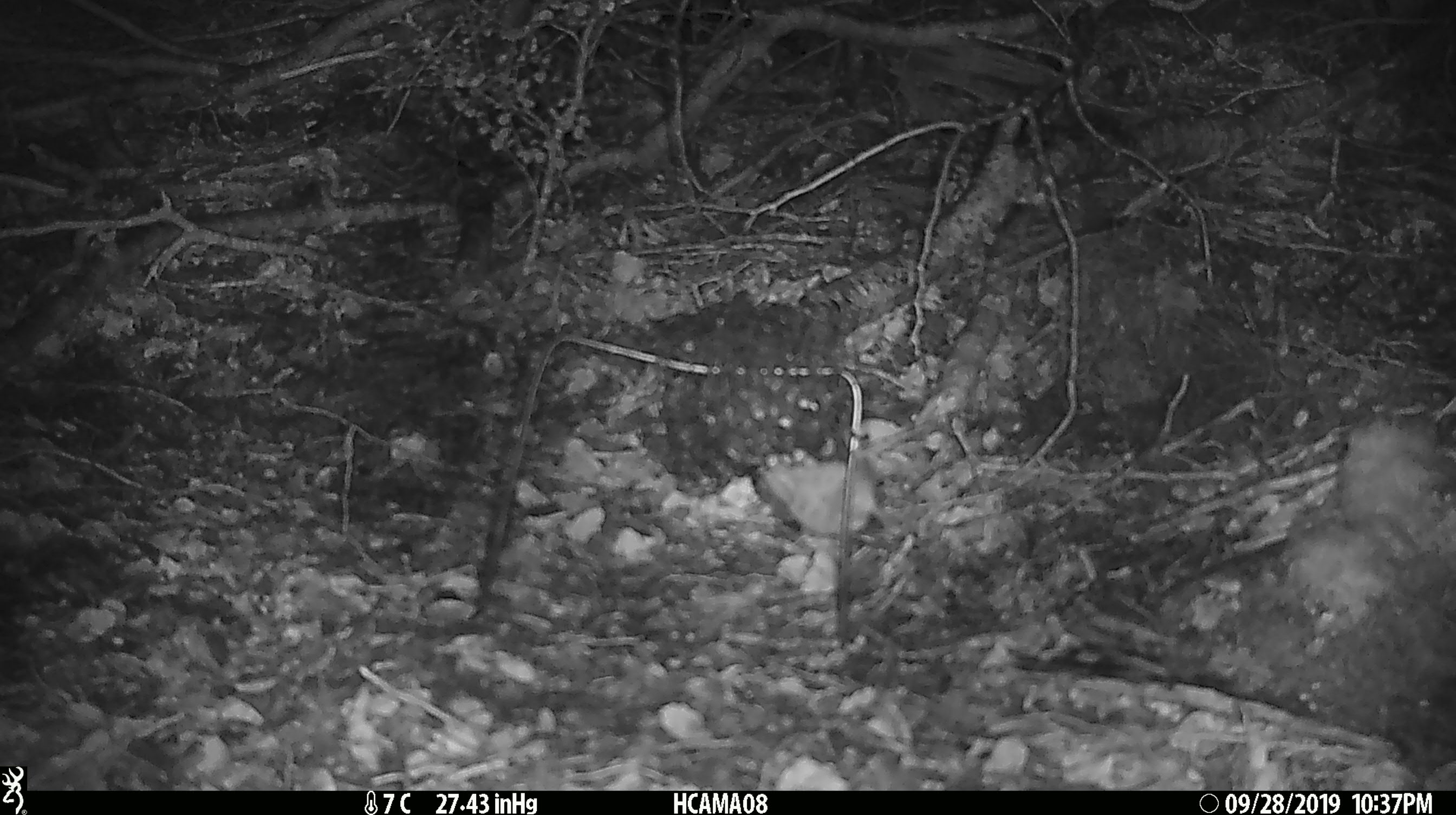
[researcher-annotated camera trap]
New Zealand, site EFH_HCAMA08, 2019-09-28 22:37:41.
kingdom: Animalia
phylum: Chordata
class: Mammalia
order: Rodentia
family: Muridae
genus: Mus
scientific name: Mus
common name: mouse